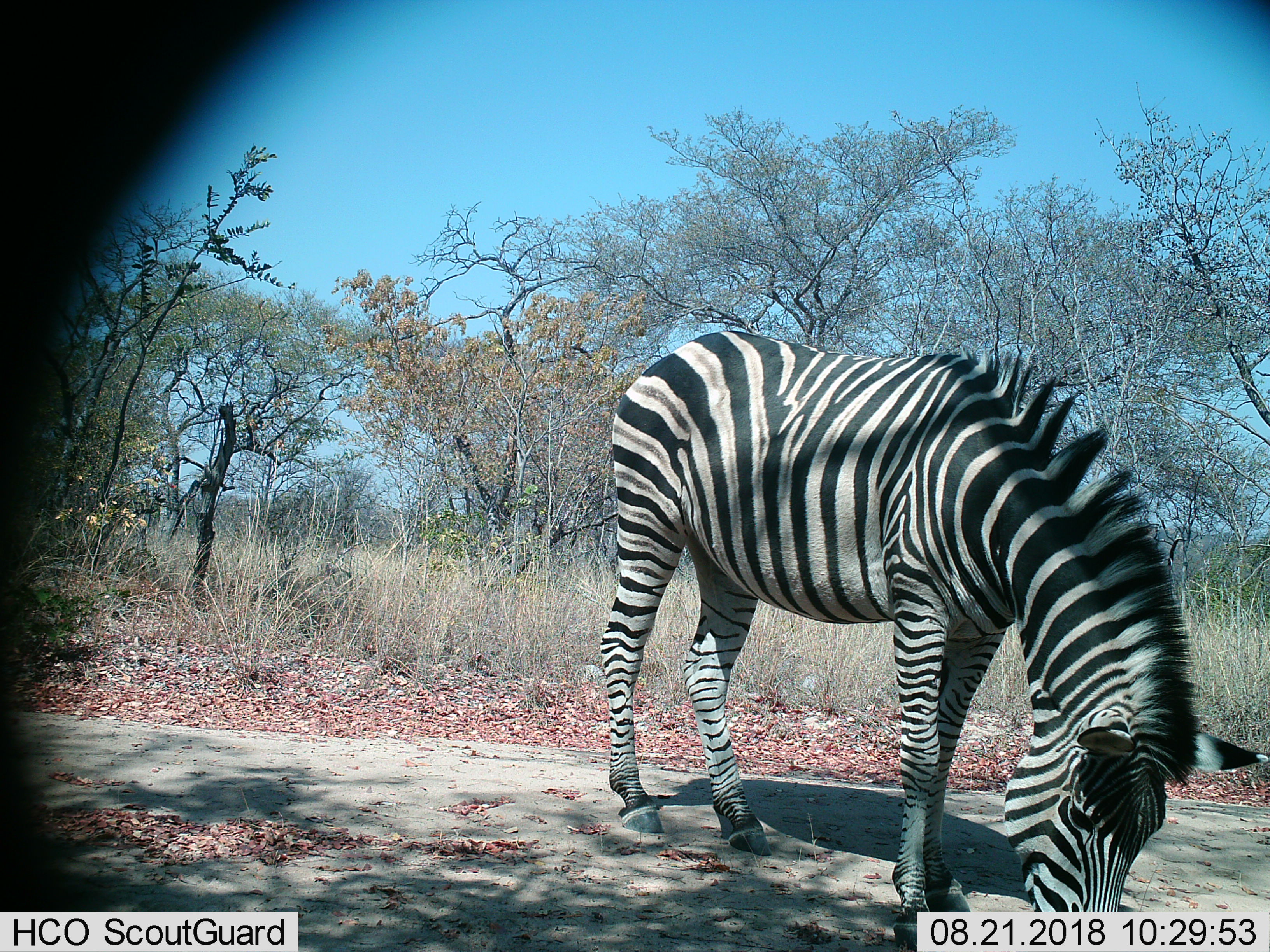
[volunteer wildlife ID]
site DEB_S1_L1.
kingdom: Animalia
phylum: Chordata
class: Mammalia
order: Perissodactyla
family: Equidae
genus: Equus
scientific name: Equus quagga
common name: plains zebra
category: zebraplains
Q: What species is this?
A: Zebraplains (plains zebra) (Equus quagga).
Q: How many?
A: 1.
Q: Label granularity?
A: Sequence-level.